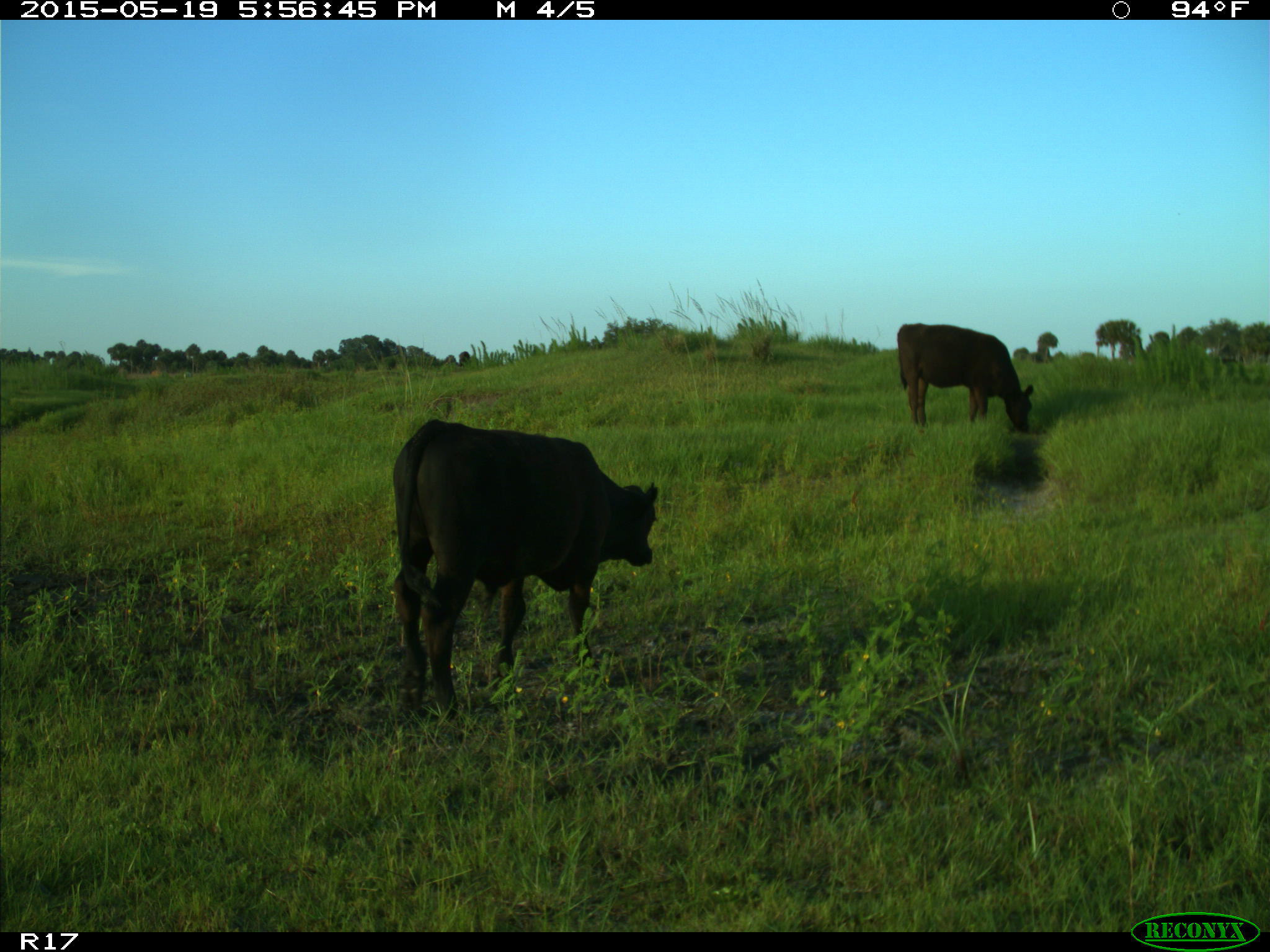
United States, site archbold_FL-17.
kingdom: Animalia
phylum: Chordata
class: Mammalia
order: Artiodactyla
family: Bovidae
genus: Bos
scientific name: Bos taurus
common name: domestic cow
Bos taurus (domestic cow).